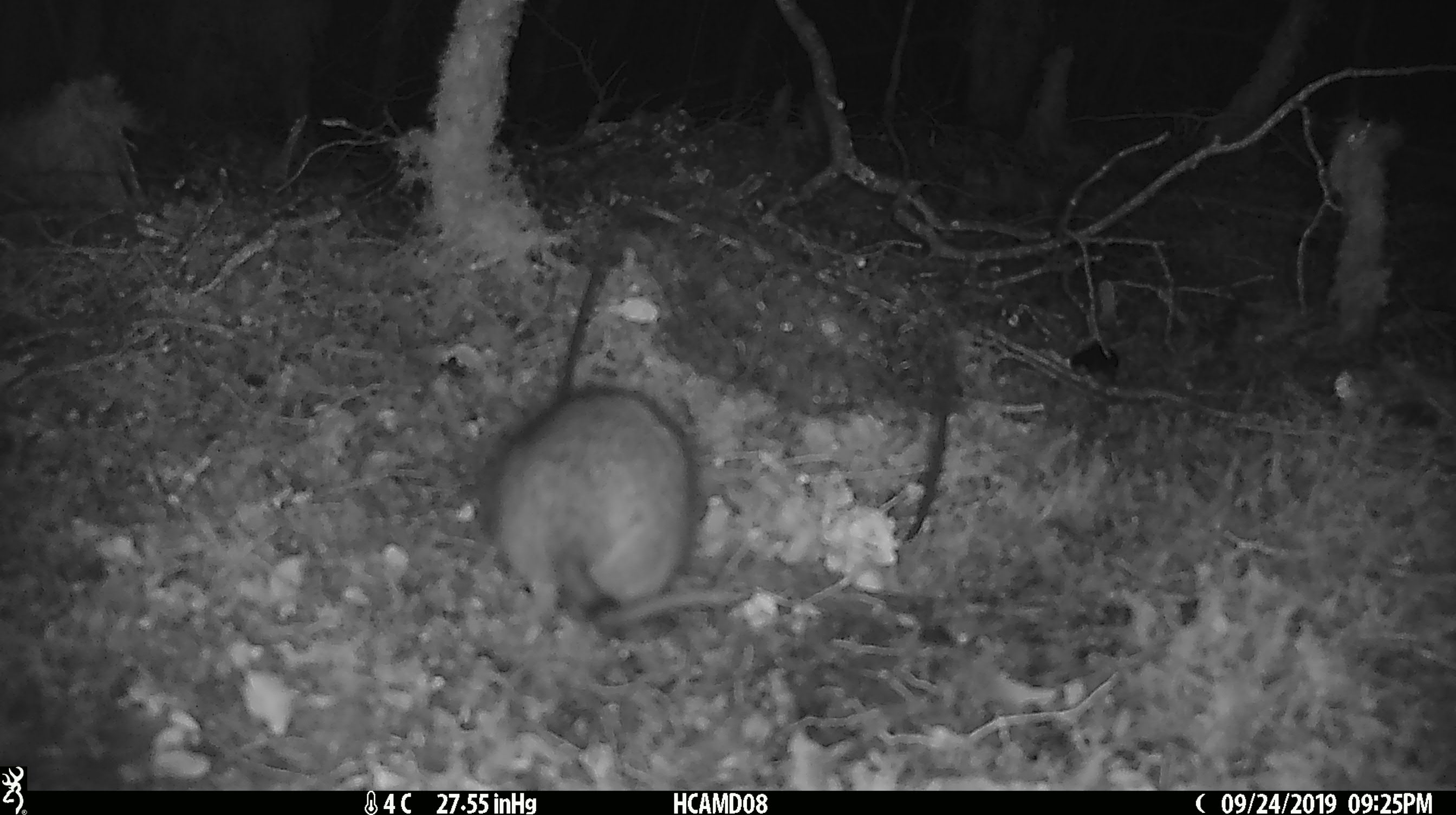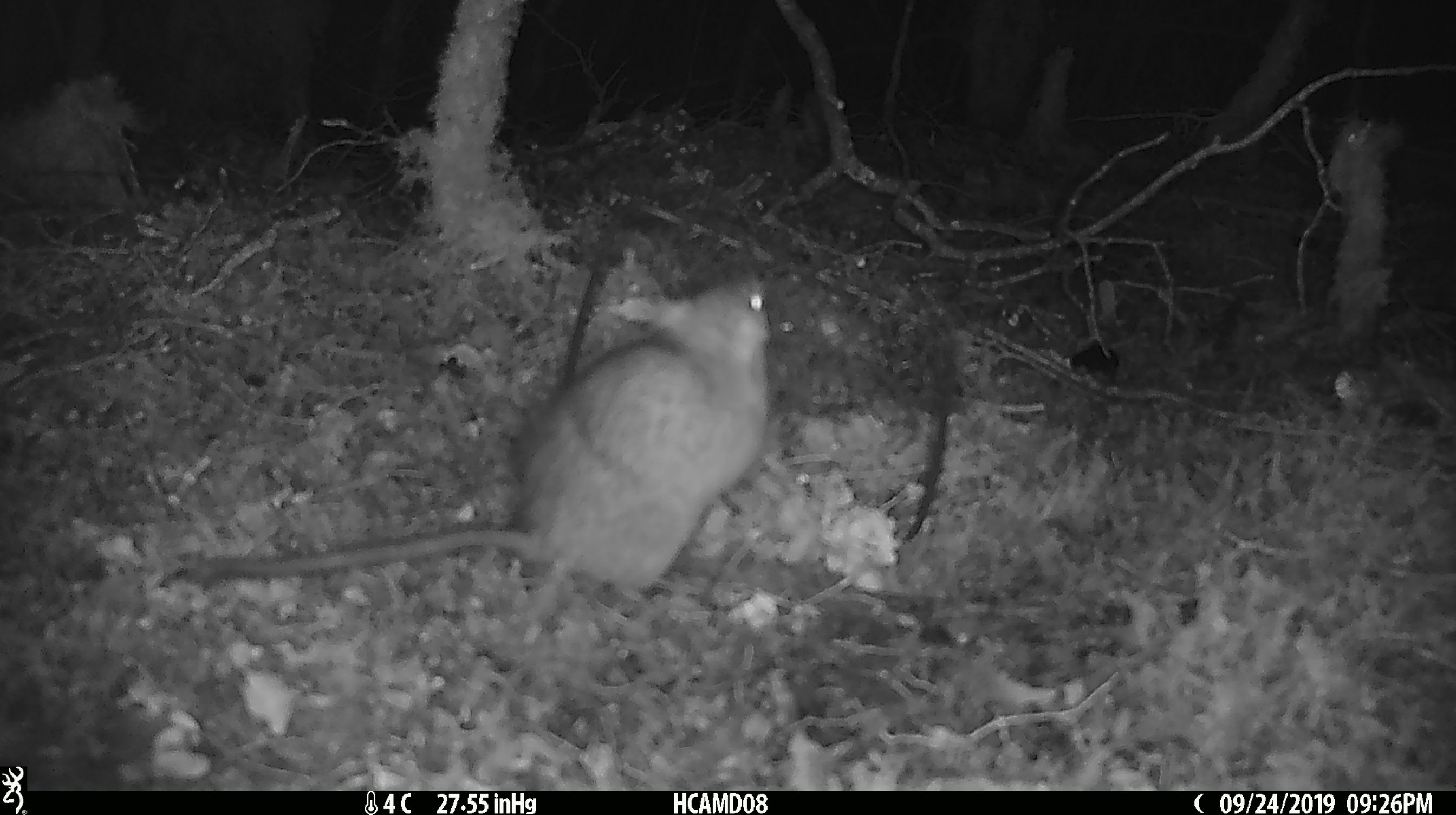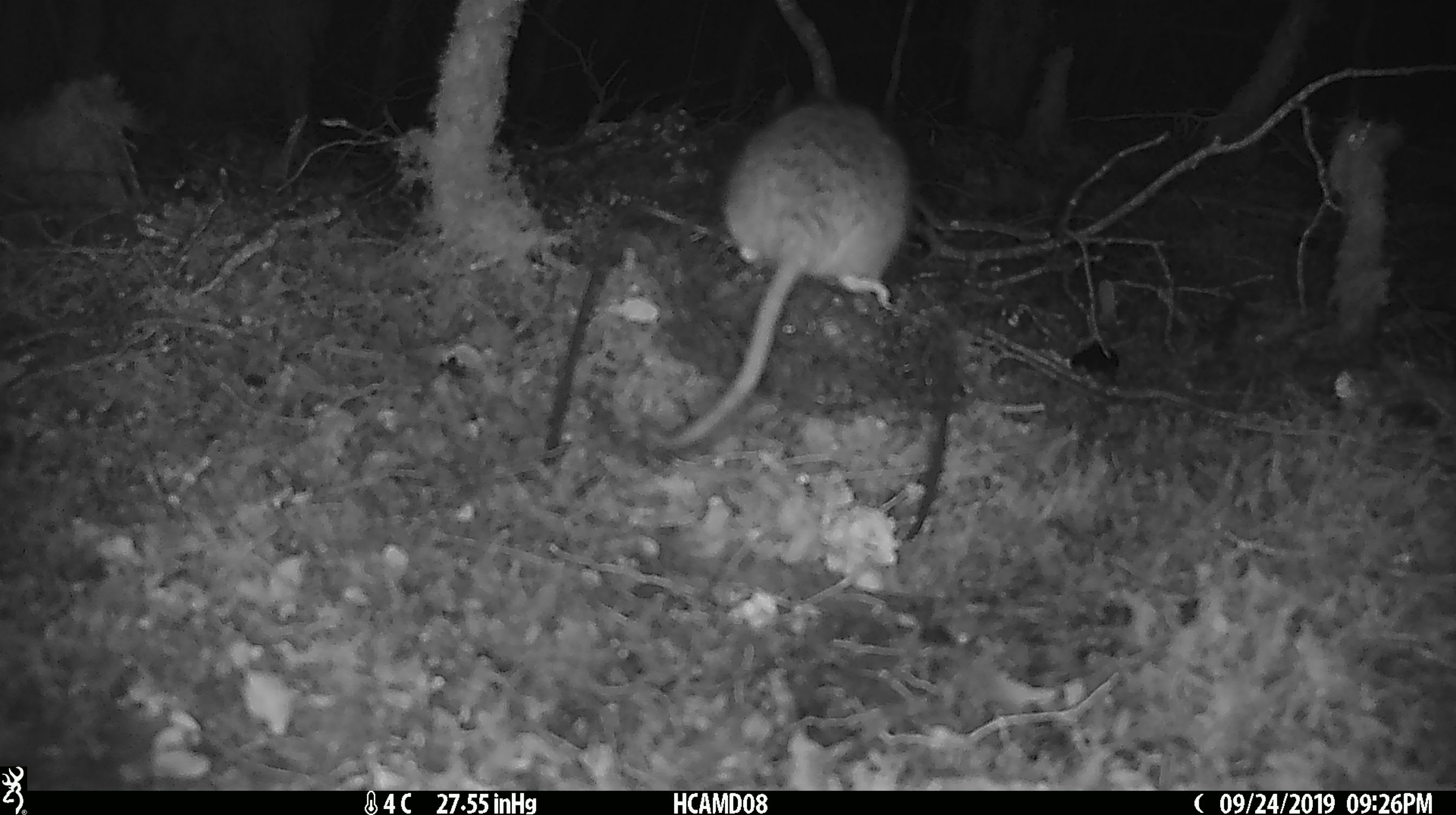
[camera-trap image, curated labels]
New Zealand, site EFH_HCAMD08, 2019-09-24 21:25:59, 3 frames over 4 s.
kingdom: Animalia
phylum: Chordata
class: Mammalia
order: Rodentia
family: Muridae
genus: Rattus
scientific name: Rattus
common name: rat